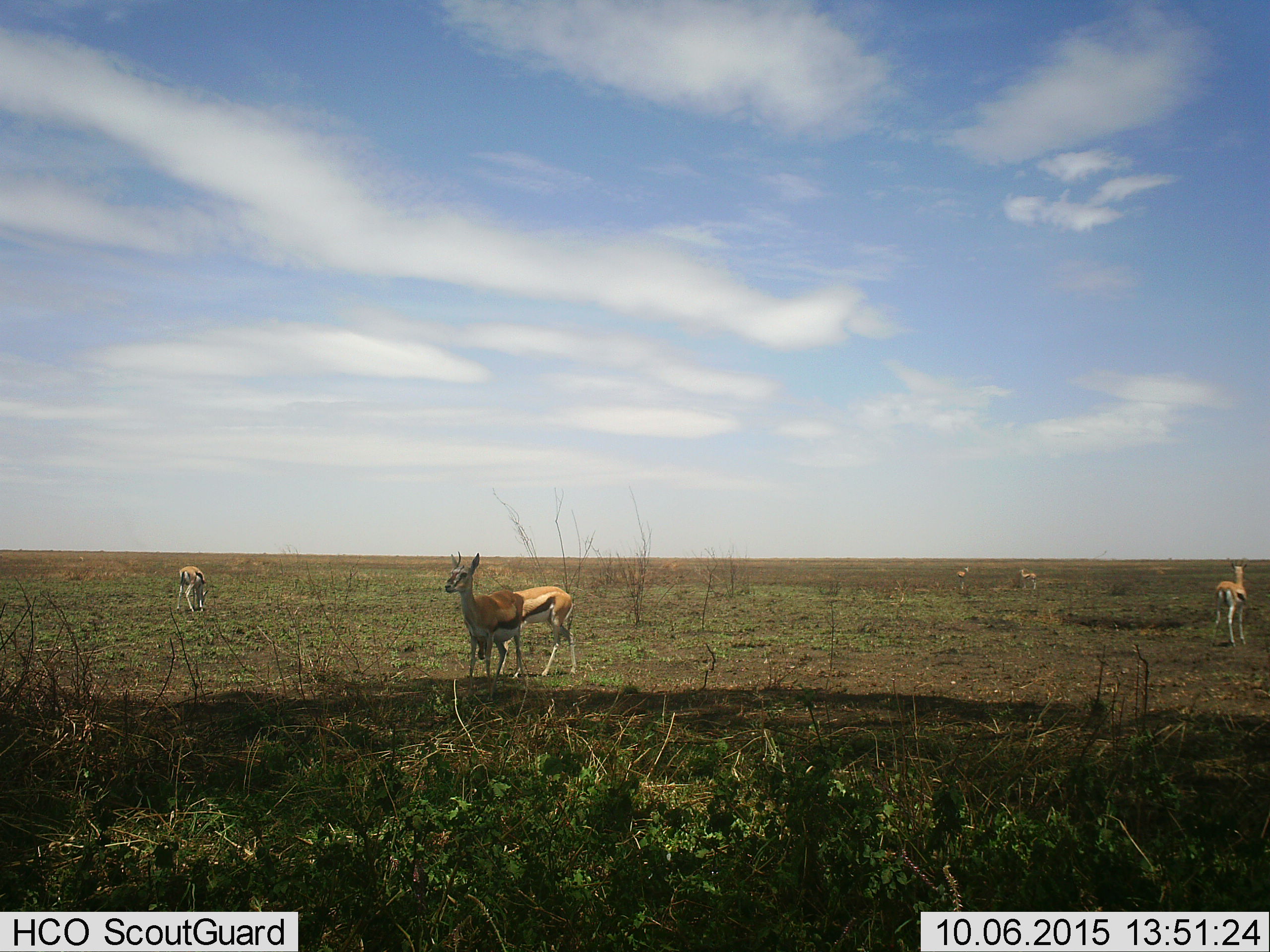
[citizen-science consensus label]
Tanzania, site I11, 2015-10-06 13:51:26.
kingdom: Animalia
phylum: Chordata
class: Mammalia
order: Artiodactyla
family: Bovidae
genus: Eudorcas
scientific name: Eudorcas thomsonii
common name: thomson's gazelle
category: gazellethomsons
Gazellethomsons (thomson's gazelle) (Eudorcas thomsonii), count 6. Behavior (volunteer vote fractions): standing 90%, resting 0%, moving 0%, interacting 0%. Young present (vote fraction): 0%. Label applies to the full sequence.